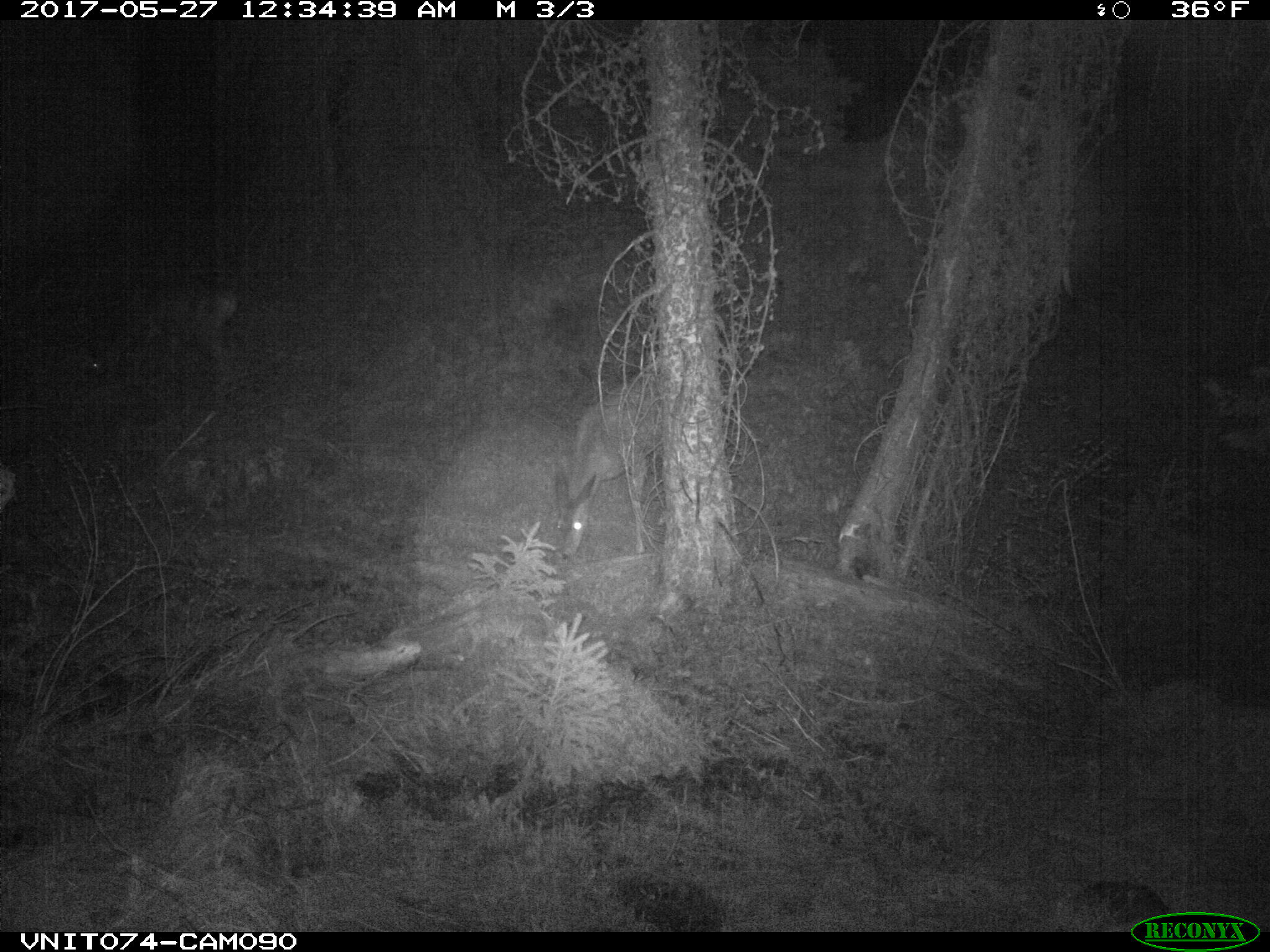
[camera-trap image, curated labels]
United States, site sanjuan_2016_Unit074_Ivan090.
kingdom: Animalia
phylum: Chordata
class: Mammalia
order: Artiodactyla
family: Cervidae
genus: Odocoileus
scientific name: Odocoileus hemionus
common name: mule deer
Odocoileus hemionus (mule deer).